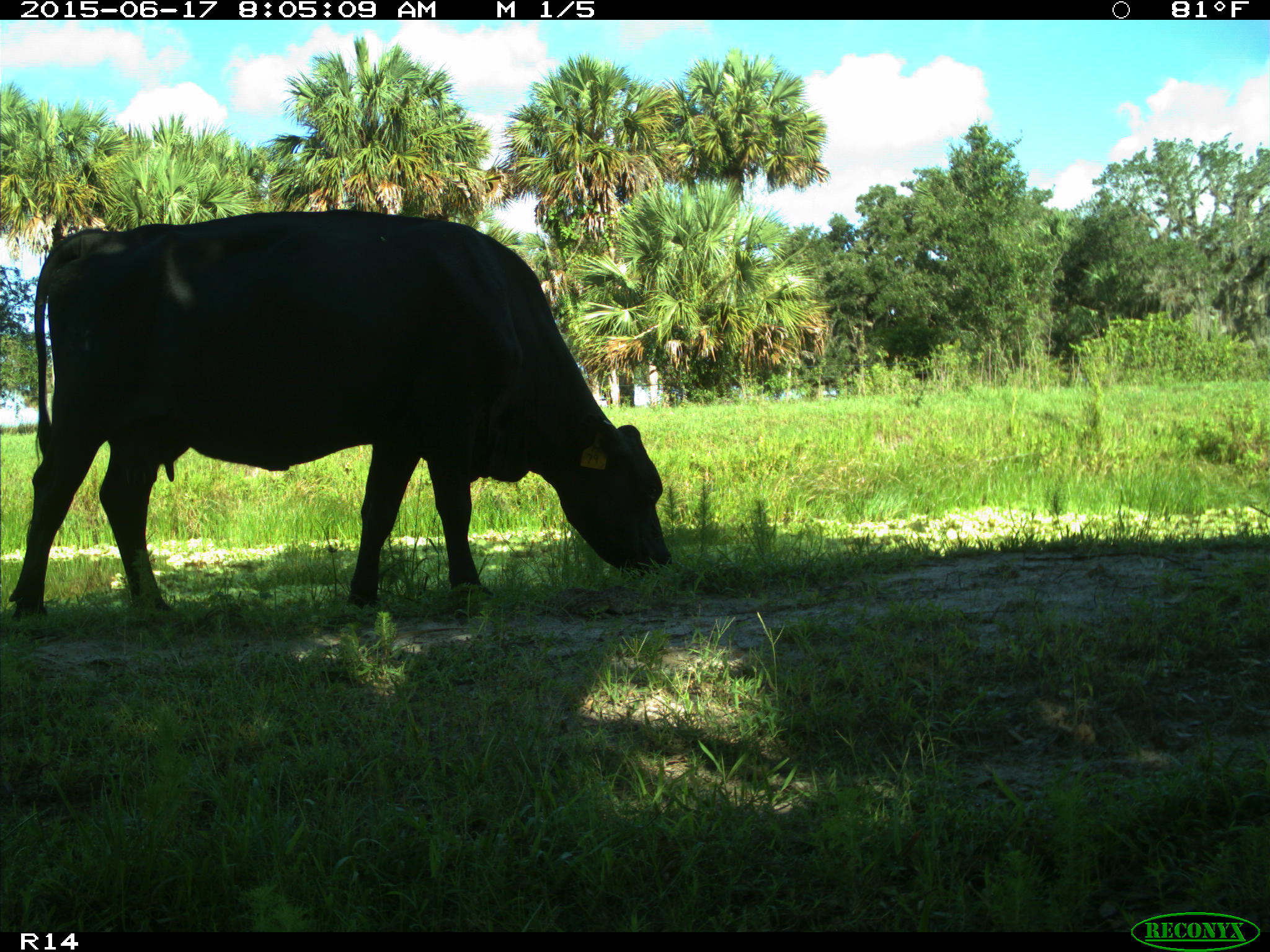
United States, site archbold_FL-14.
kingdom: Animalia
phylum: Chordata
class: Mammalia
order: Artiodactyla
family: Bovidae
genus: Bos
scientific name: Bos taurus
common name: domestic cow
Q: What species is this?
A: Bos taurus (domestic cow).